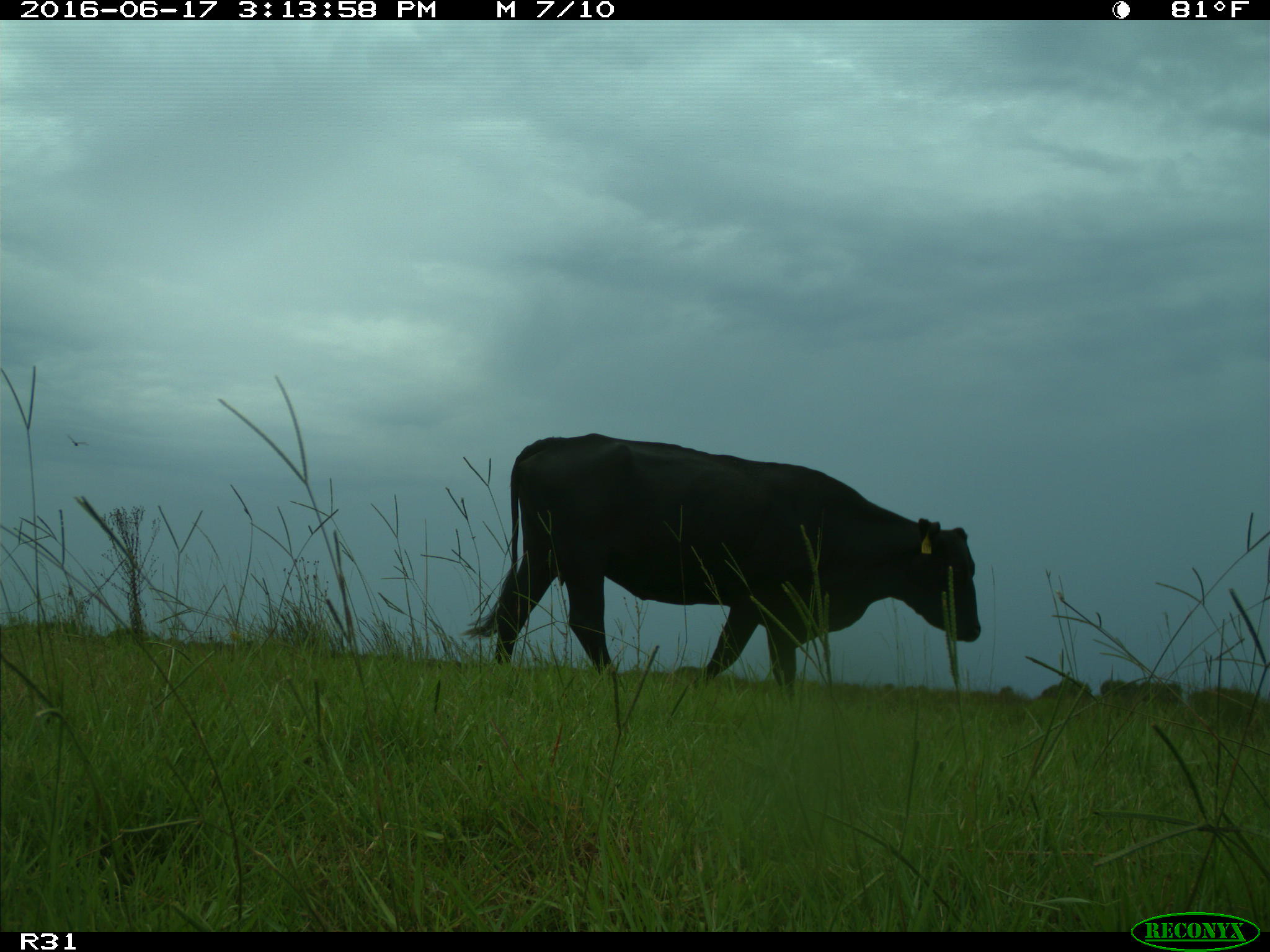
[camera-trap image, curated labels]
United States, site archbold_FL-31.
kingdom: Animalia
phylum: Chordata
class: Mammalia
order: Artiodactyla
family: Bovidae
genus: Bos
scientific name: Bos taurus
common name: domestic cow